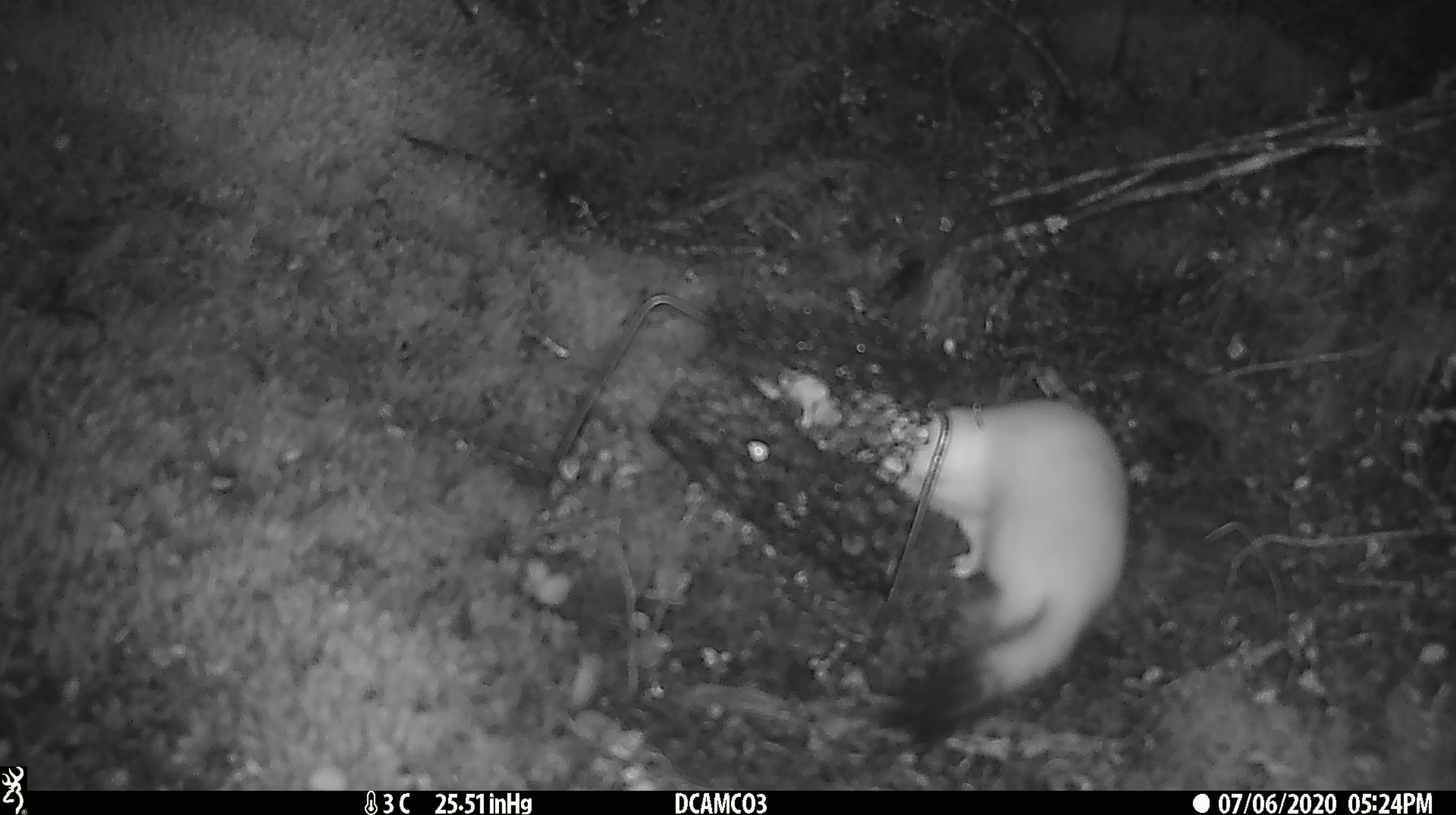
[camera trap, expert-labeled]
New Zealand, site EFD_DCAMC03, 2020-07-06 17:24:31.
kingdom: Animalia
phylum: Chordata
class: Mammalia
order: Carnivora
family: Mustelidae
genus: Mustela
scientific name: Mustela erminea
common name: stoat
Stoat (Mustela erminea).